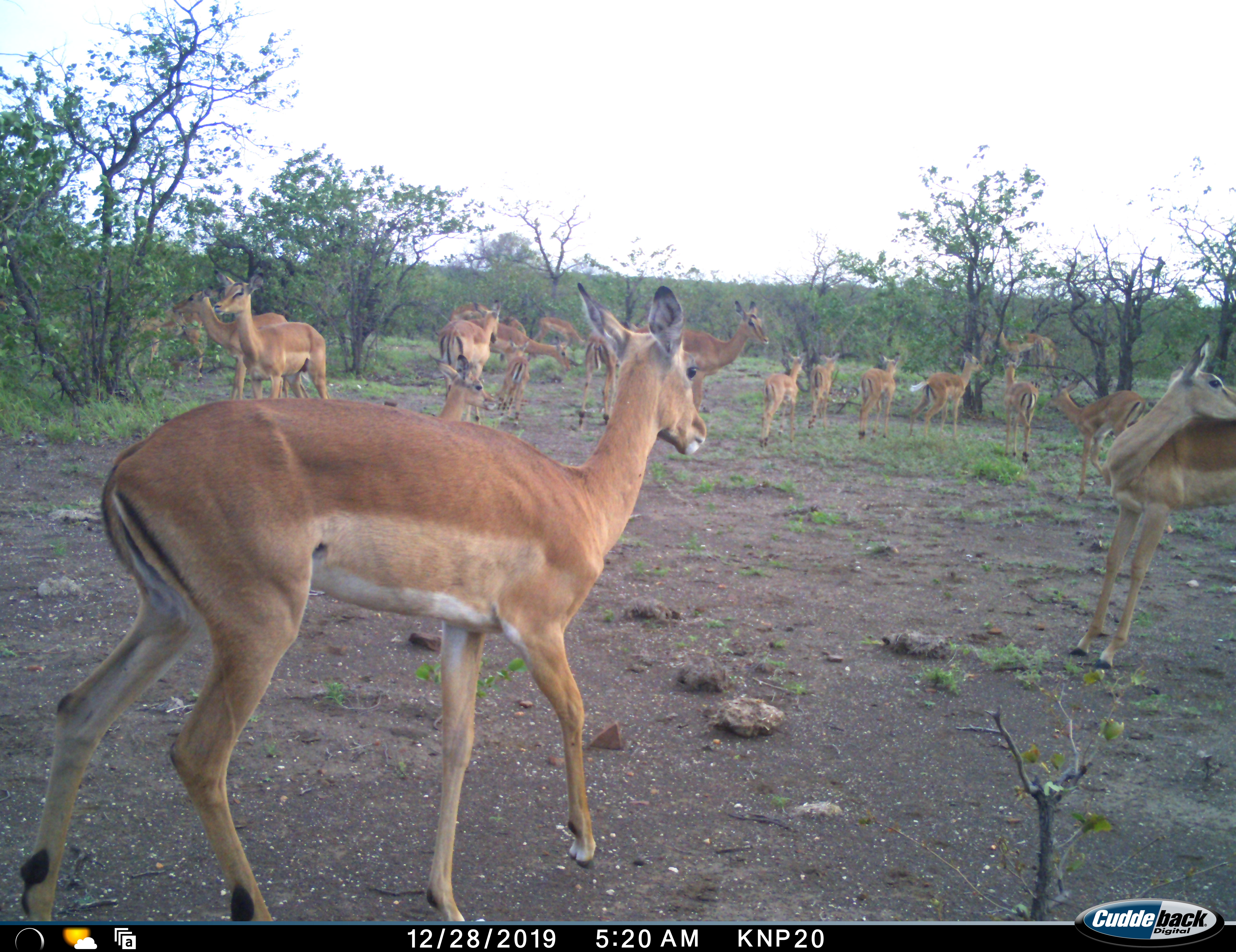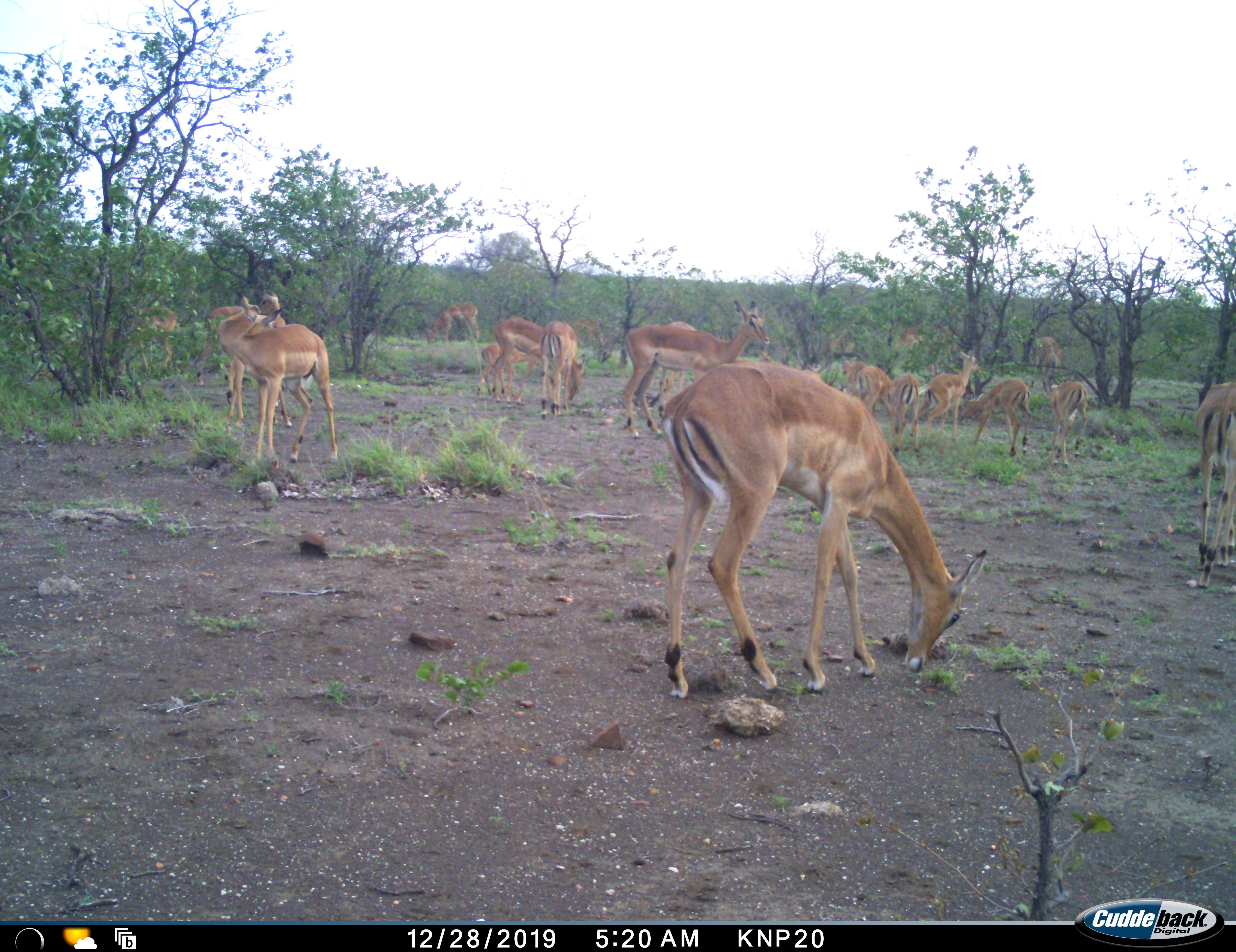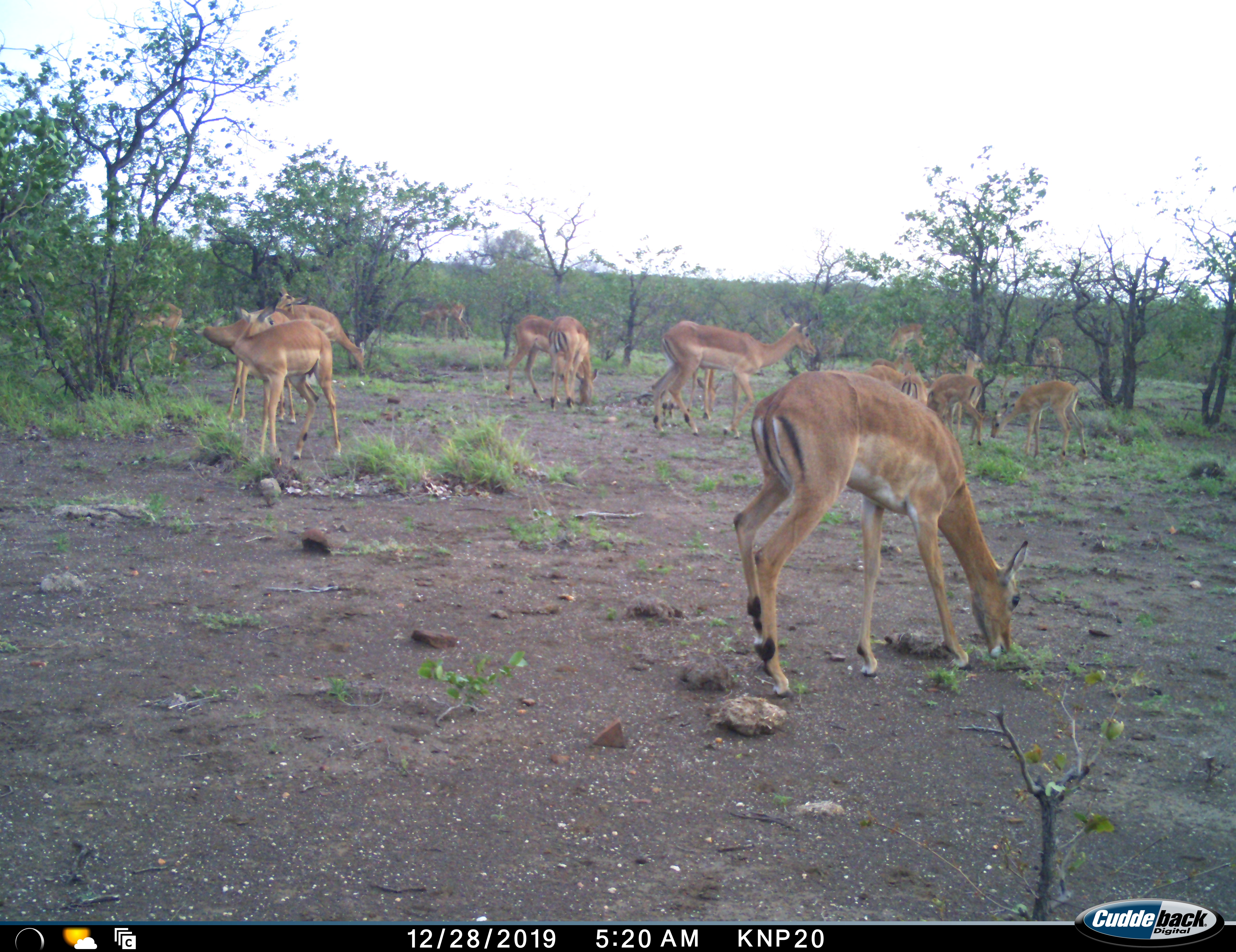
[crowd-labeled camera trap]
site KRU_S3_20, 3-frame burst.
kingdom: Animalia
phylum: Chordata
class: Mammalia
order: Artiodactyla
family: Bovidae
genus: Aepyceros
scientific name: Aepyceros melampus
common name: impala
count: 11-50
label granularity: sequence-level